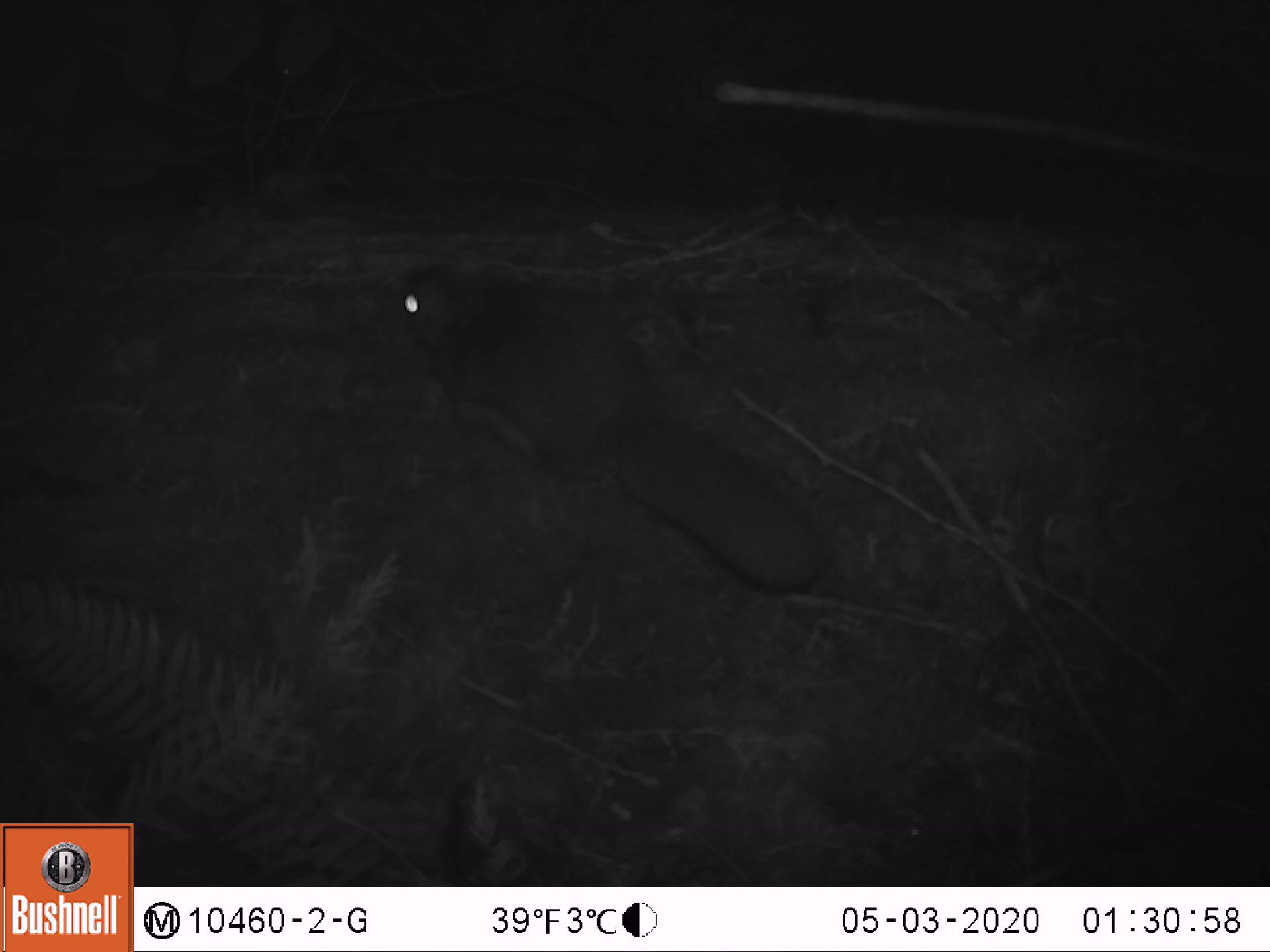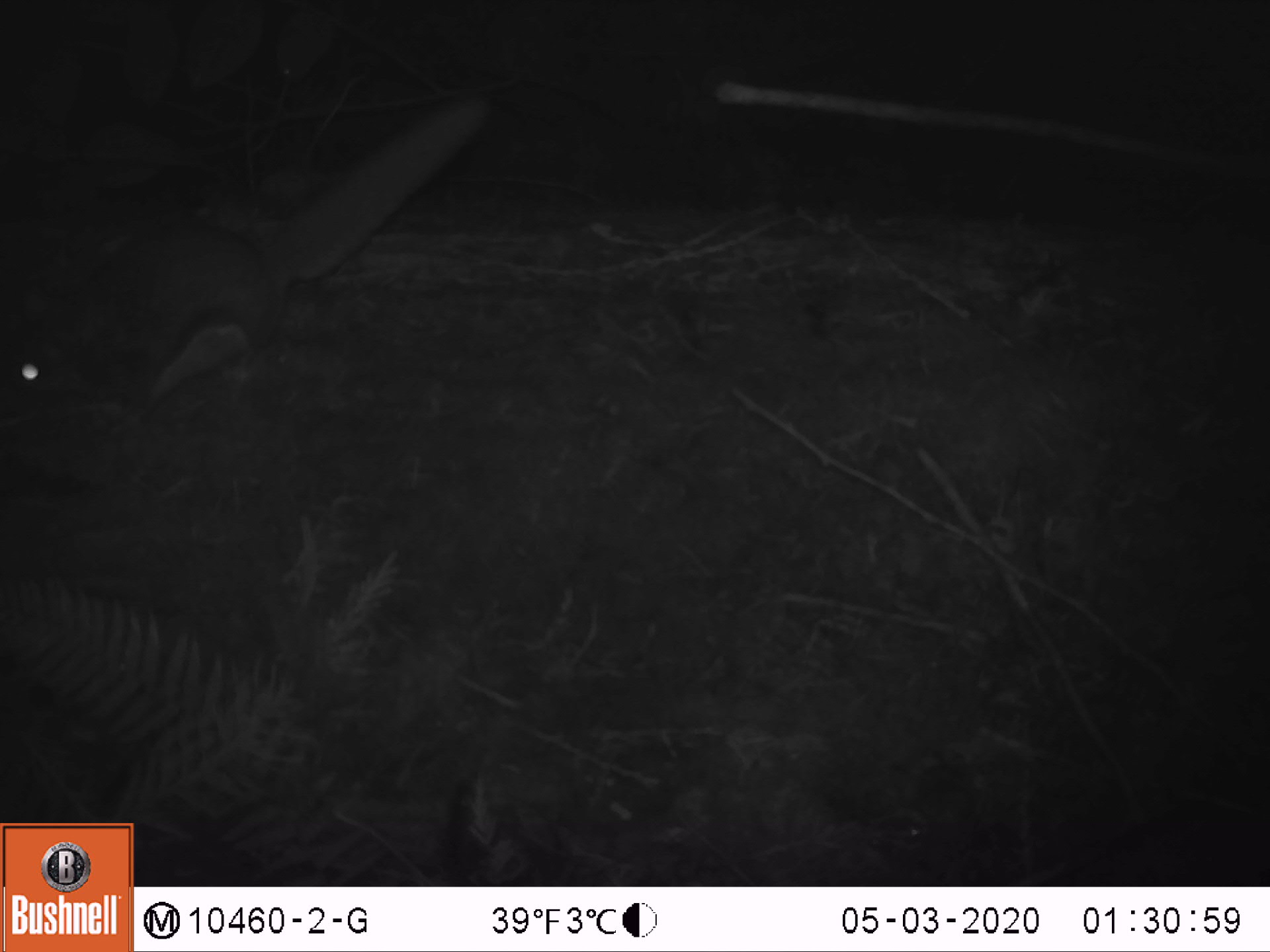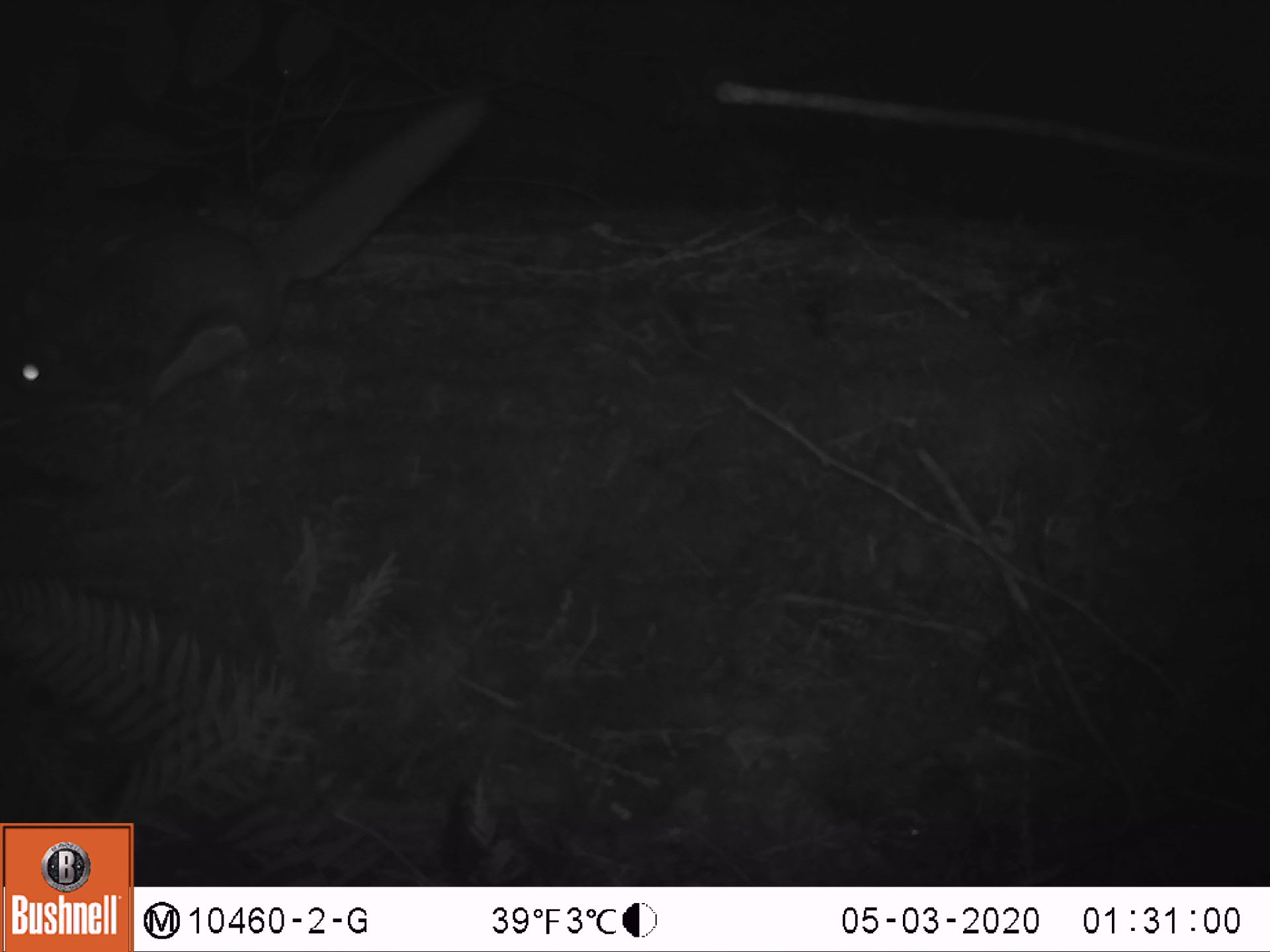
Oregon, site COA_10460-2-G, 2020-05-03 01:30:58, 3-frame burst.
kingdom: Animalia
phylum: Chordata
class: Mammalia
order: Rodentia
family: Sciuridae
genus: Glaucomys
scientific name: Glaucomys oregonensis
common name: humboldt's flying squirrel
Humboldt's flying squirrel (Glaucomys oregonensis).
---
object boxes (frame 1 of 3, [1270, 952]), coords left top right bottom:
humboldt's flying squirrel: 390 243 837 614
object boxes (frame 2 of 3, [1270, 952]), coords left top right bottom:
humboldt's flying squirrel: 0 84 511 433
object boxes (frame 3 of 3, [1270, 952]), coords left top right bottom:
humboldt's flying squirrel: 0 82 501 431